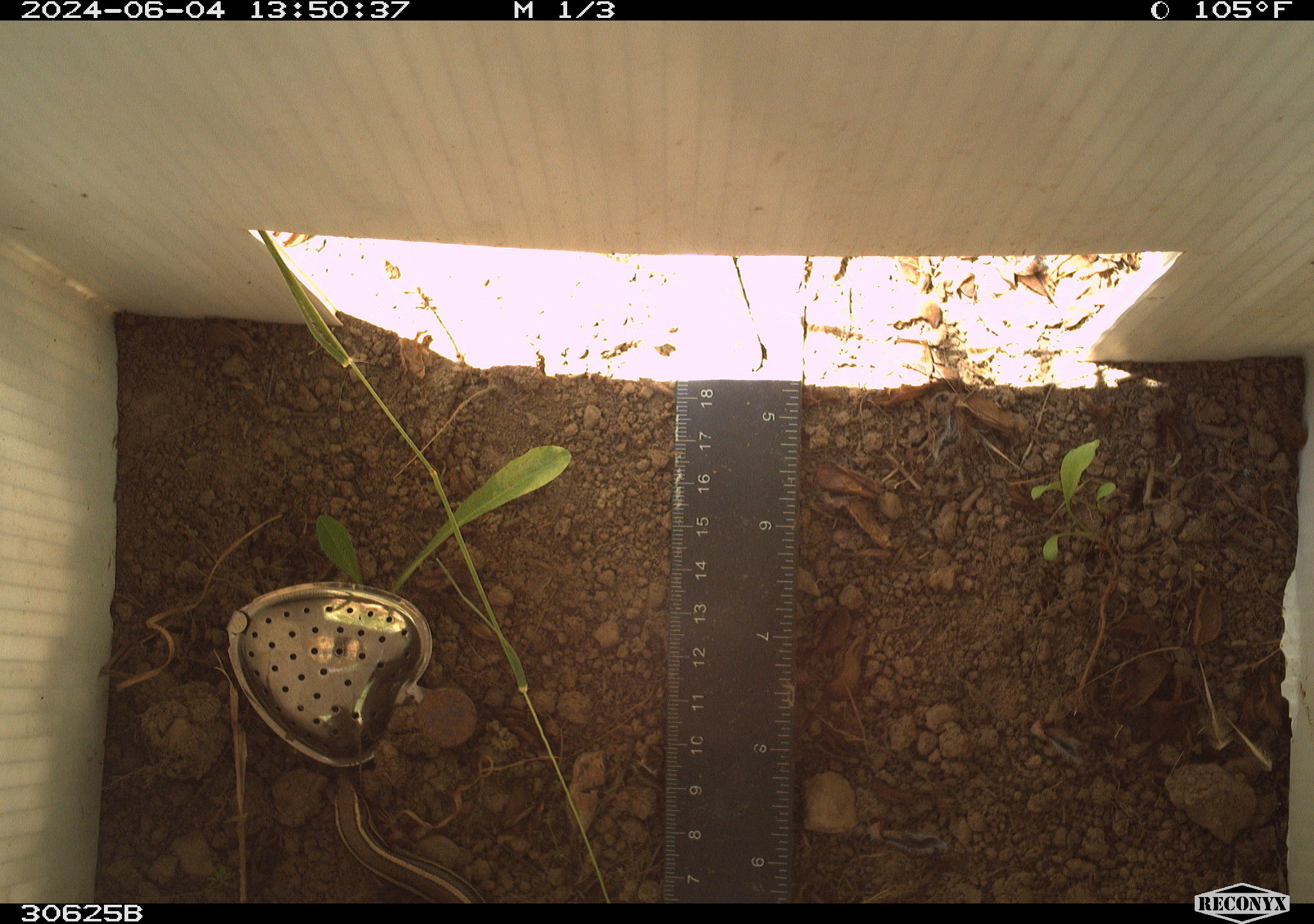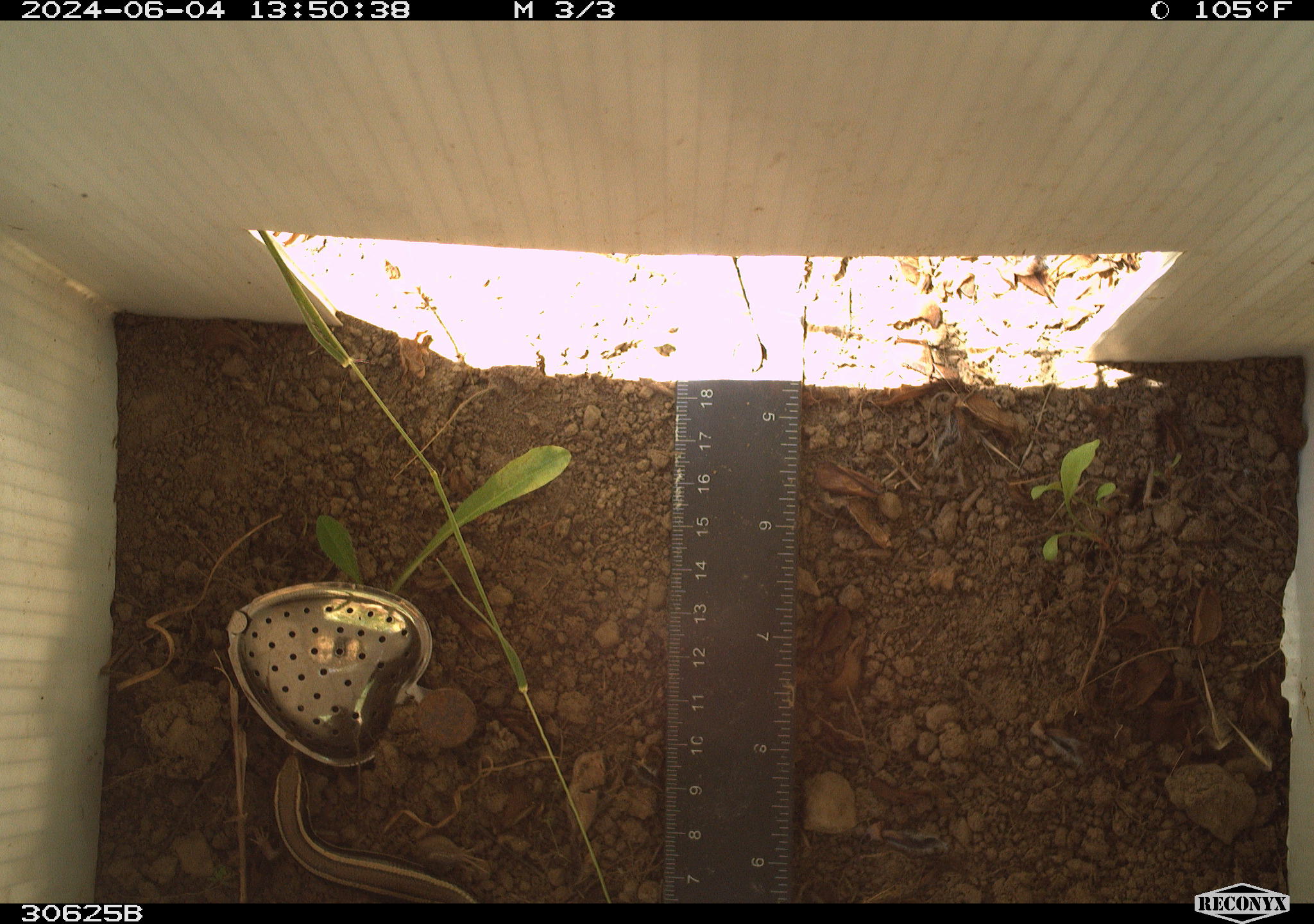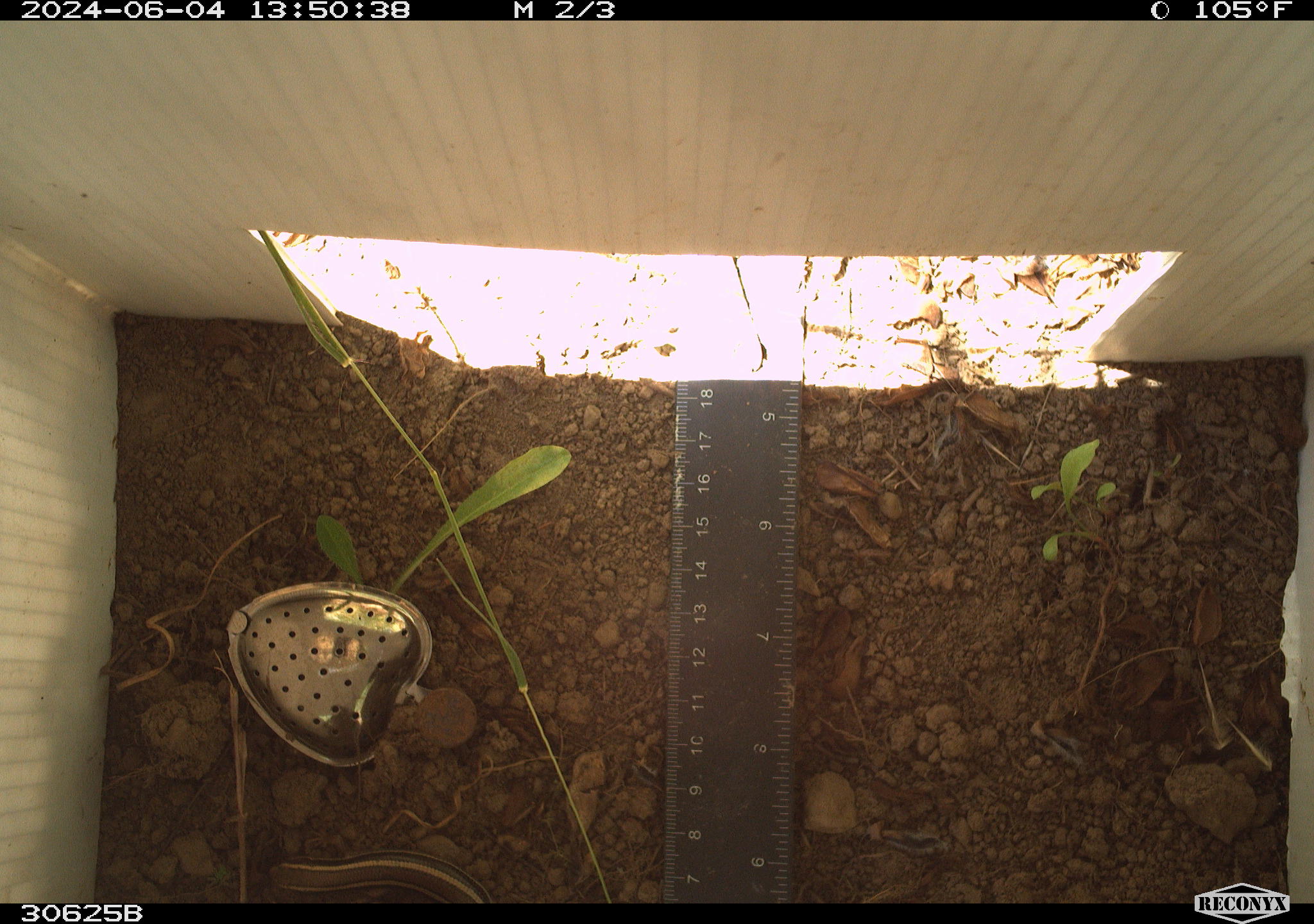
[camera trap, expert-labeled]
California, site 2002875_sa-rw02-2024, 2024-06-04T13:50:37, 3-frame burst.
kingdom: Animalia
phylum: Chordata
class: Reptilia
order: Squamata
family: Scincidae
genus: Plestiodon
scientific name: Plestiodon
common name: blue-tailed skinks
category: plestiodon species